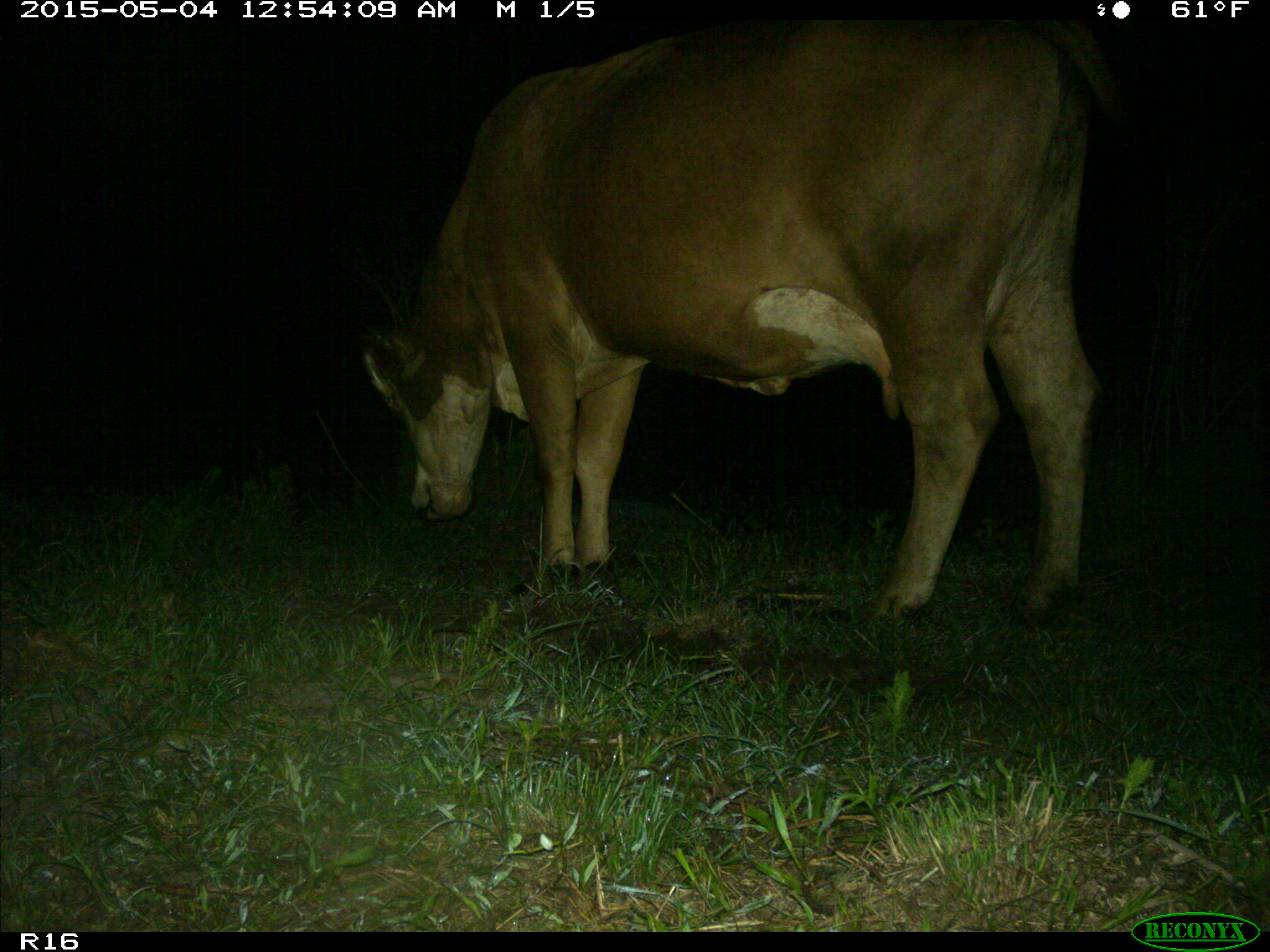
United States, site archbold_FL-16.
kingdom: Animalia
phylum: Chordata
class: Mammalia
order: Artiodactyla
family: Bovidae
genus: Bos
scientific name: Bos taurus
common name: domestic cow